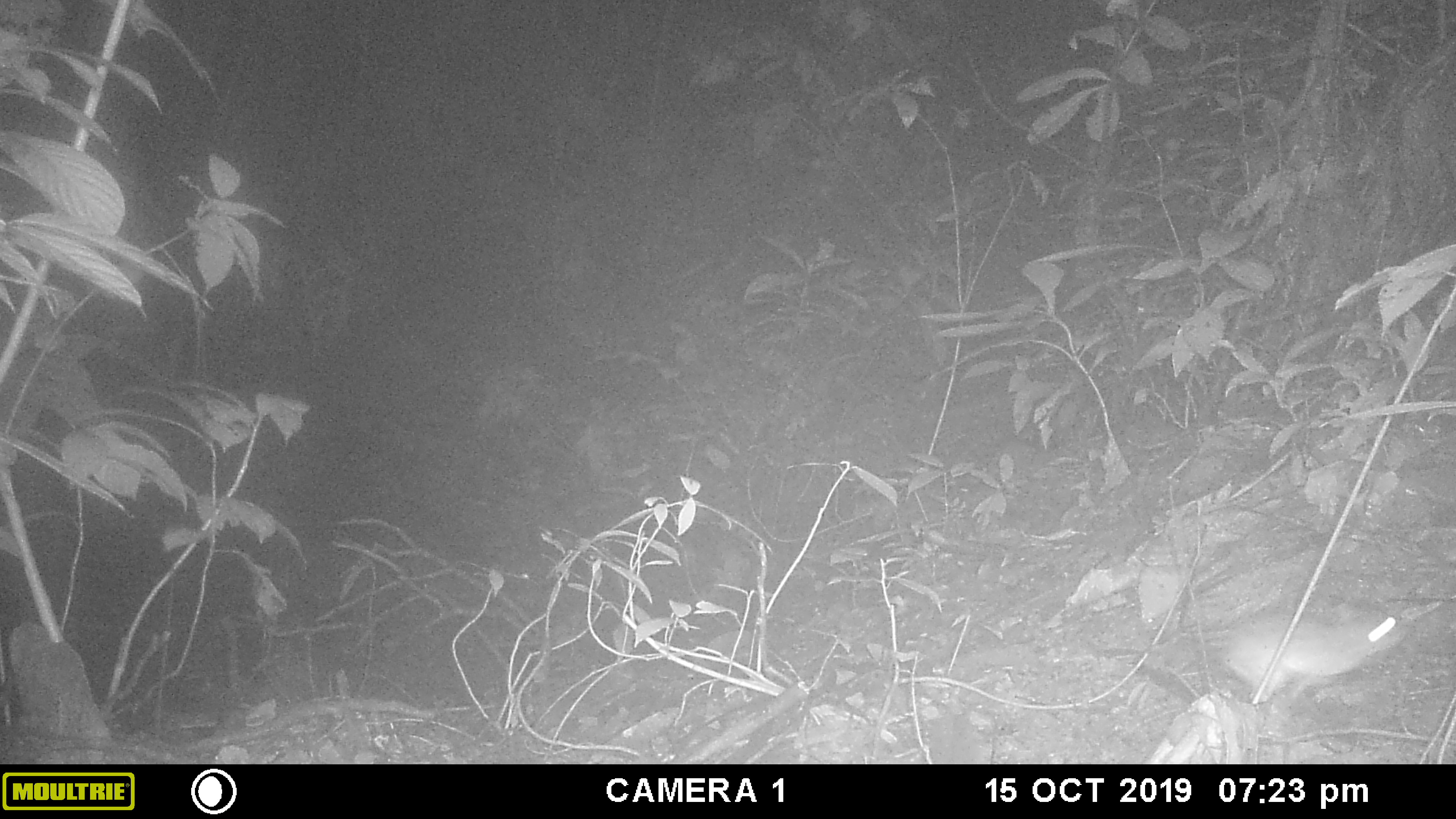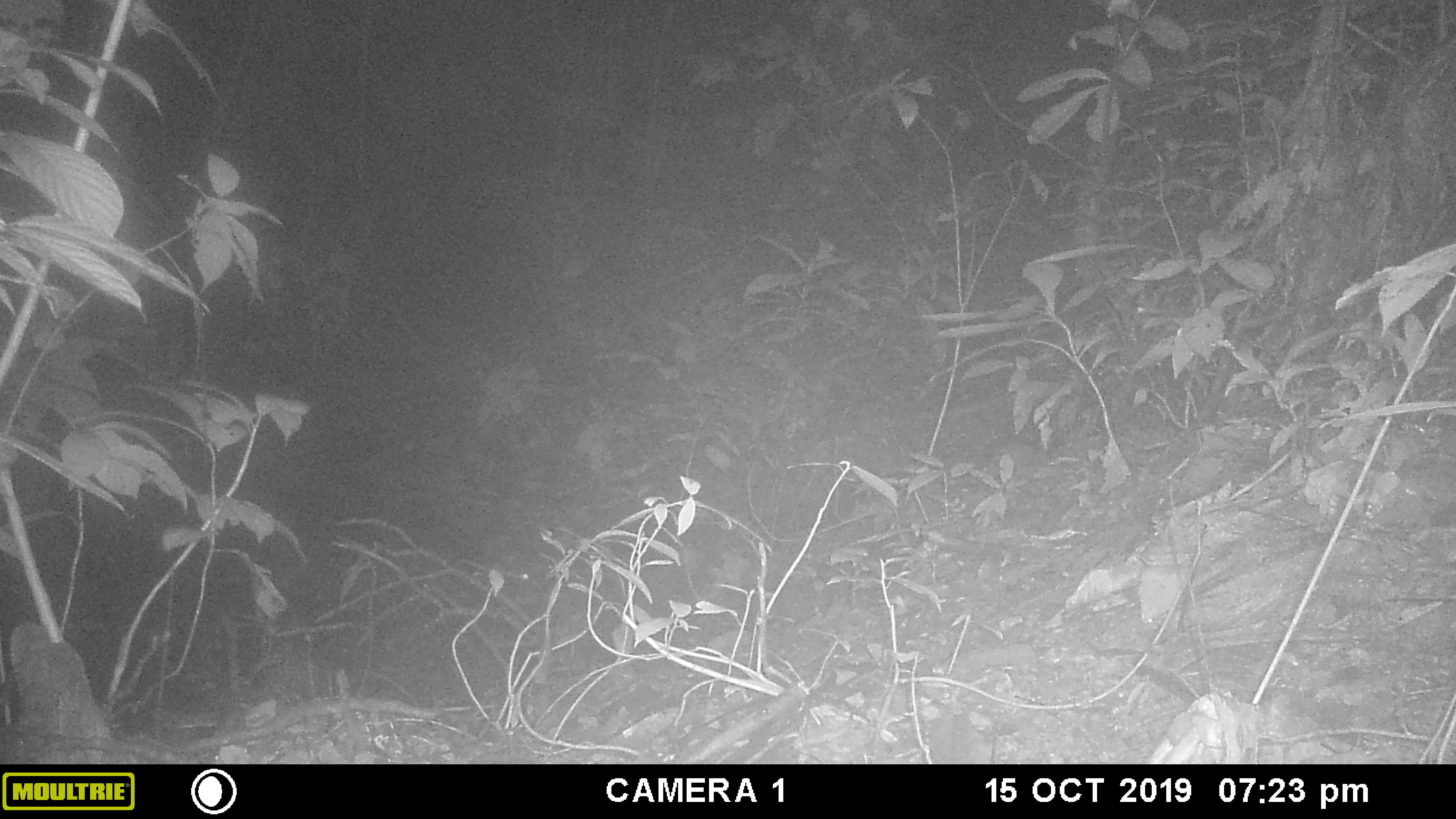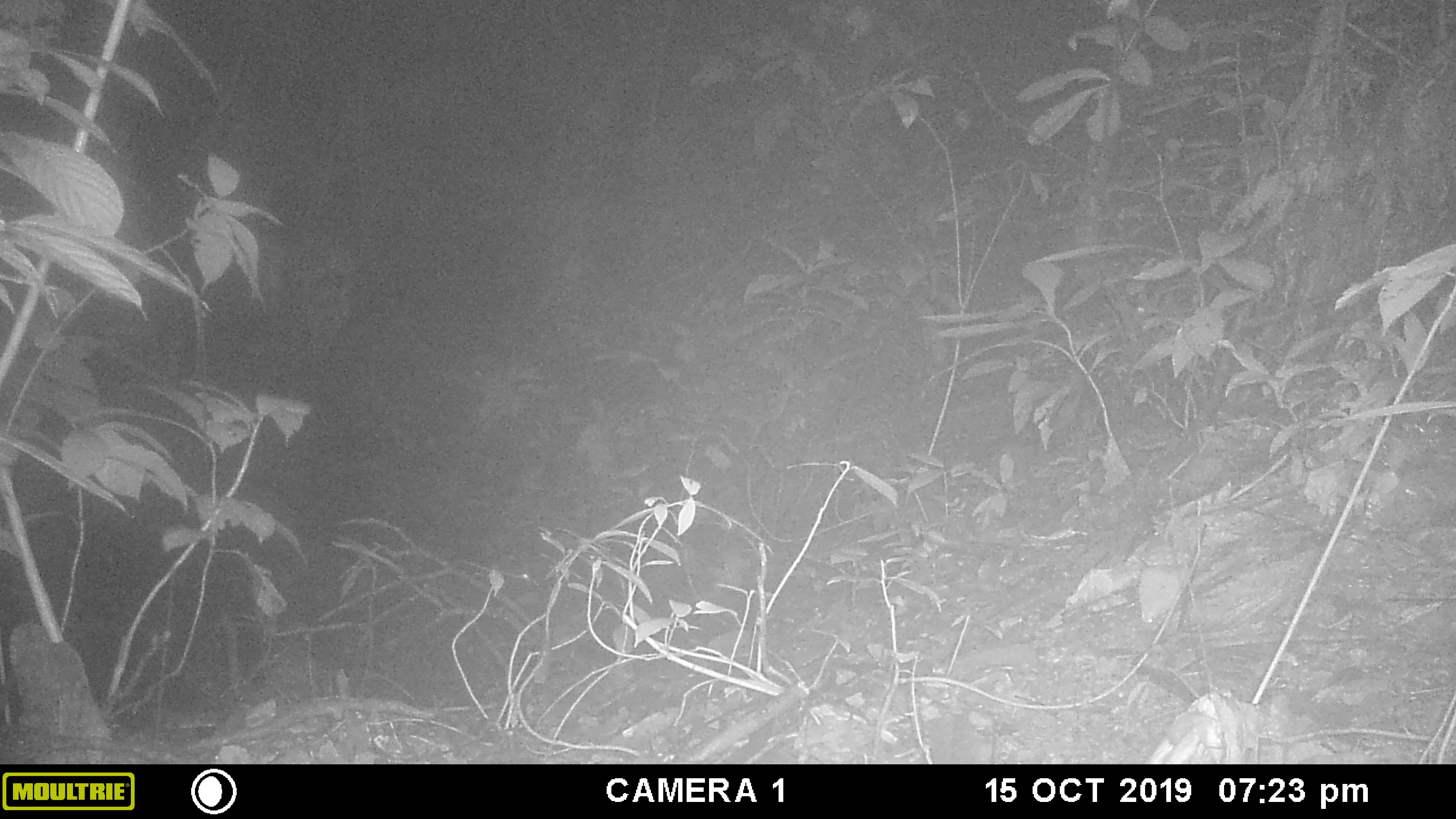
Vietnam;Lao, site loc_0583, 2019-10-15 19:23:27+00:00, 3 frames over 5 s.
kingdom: Animalia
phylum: Chordata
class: Mammalia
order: Rodentia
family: Muridae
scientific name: Muridae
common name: old-world mice and rats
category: unidentified murid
Unidentified murid (old-world mice and rats) (Muridae). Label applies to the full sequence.